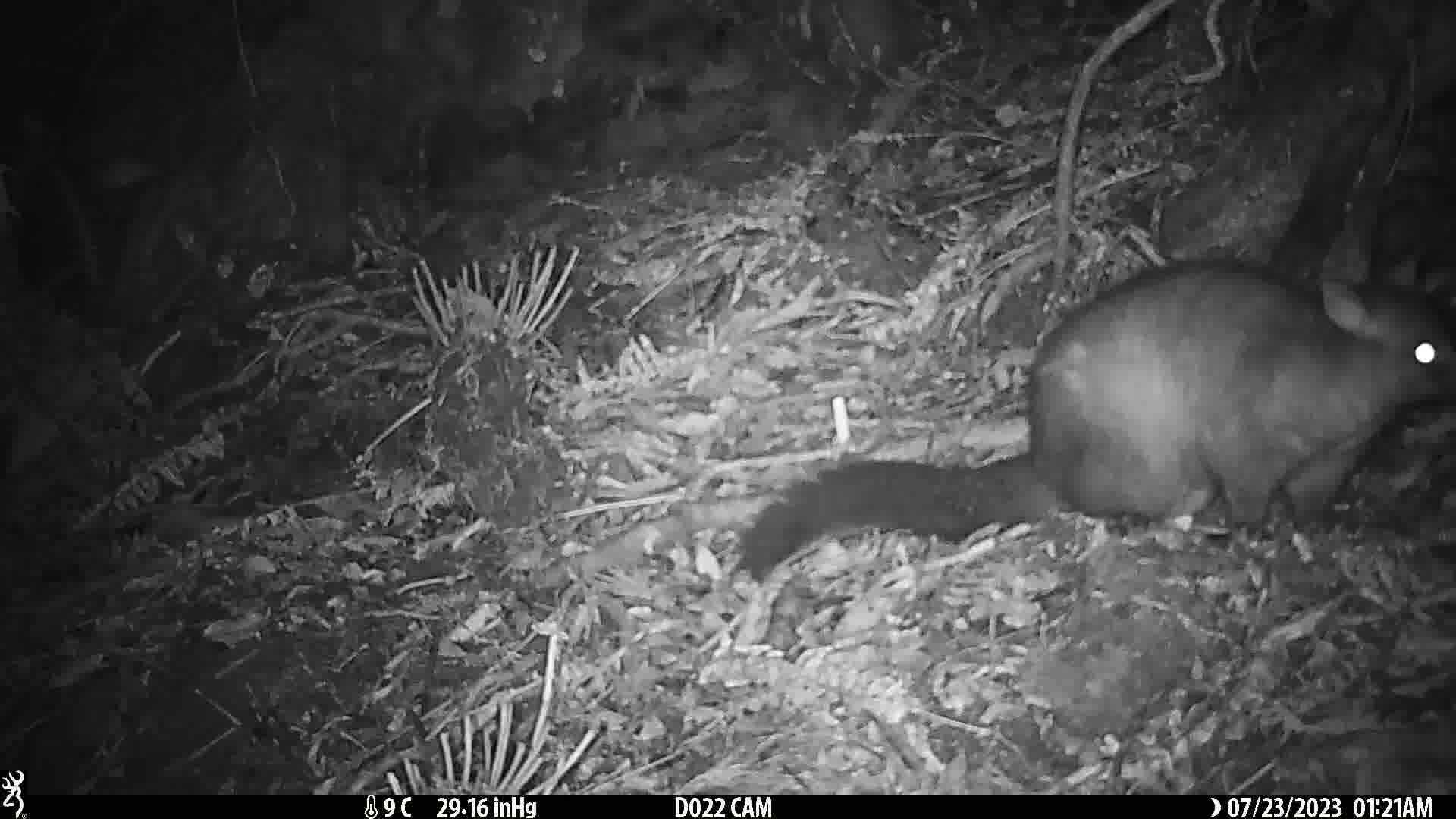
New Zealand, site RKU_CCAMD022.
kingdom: Animalia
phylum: Chordata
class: Mammalia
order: Diprotodontia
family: Phalangeridae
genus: Trichosurus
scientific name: Trichosurus vulpecula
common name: common brushtail possum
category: possum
Possum (common brushtail possum) (Trichosurus vulpecula).